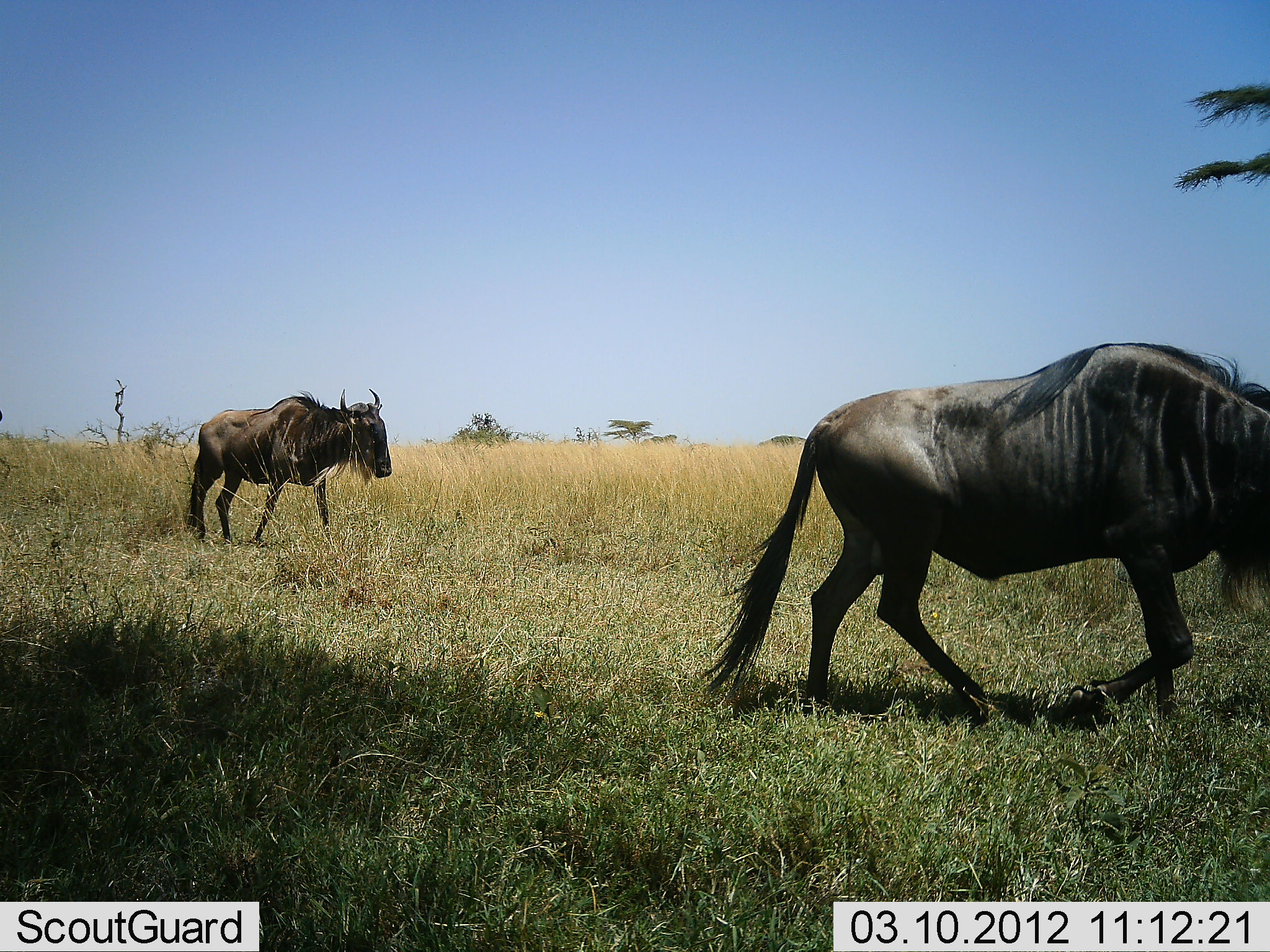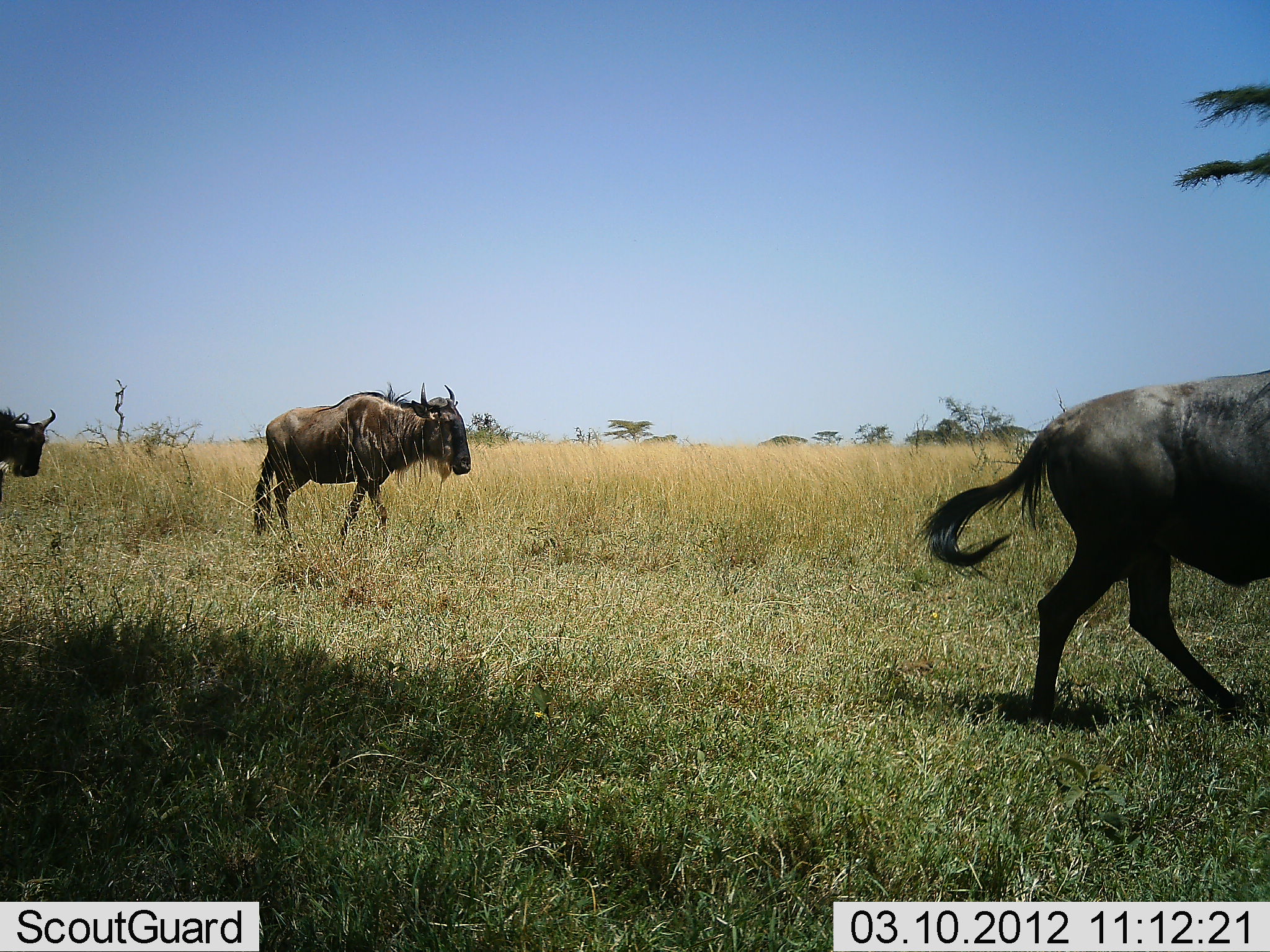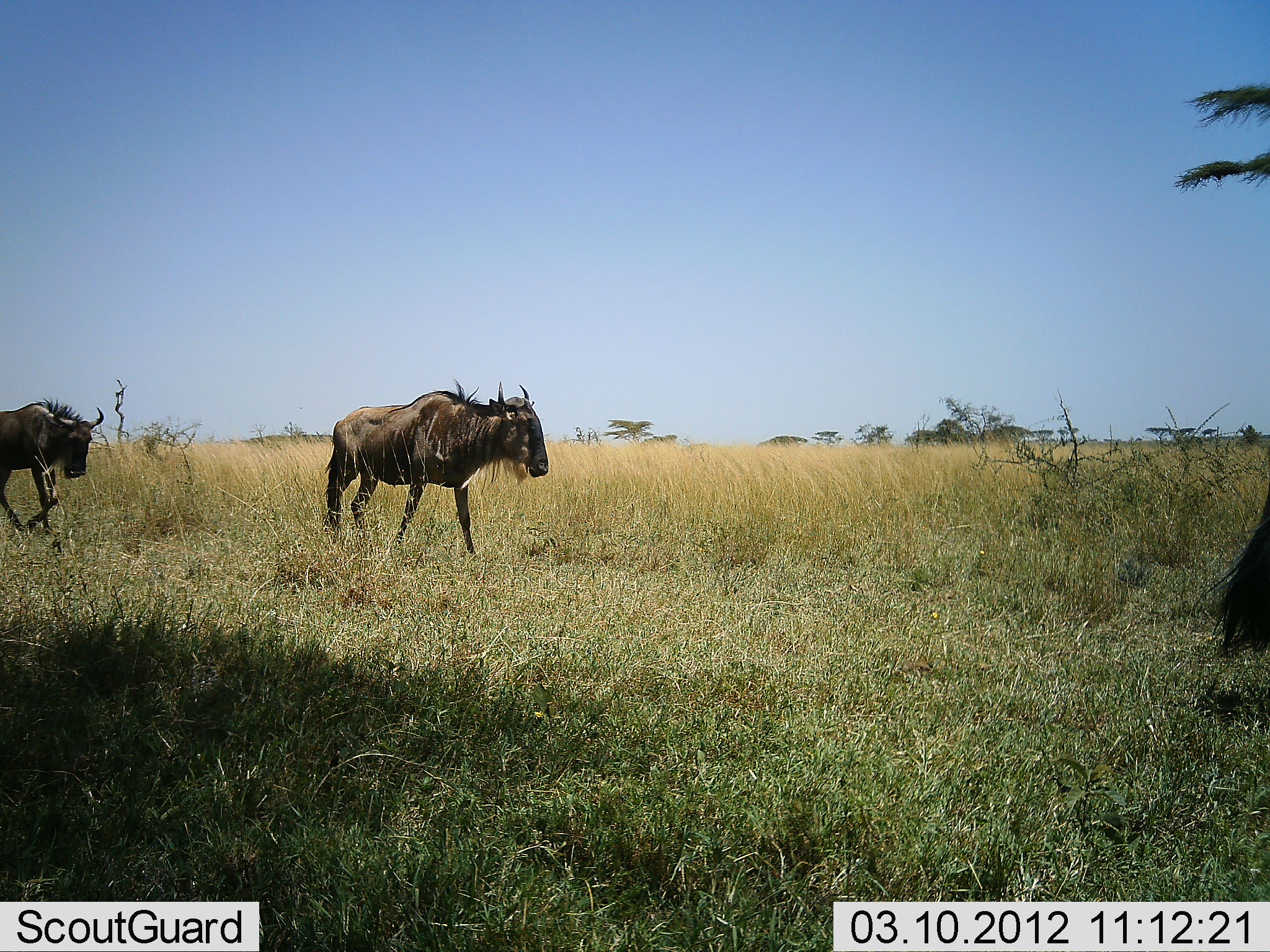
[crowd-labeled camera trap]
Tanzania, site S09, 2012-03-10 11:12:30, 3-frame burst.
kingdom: Animalia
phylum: Chordata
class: Mammalia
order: Artiodactyla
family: Bovidae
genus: Connochaetes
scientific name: Connochaetes taurinus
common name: blue wildebeest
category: wildebeest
Wildebeest (blue wildebeest) (Connochaetes taurinus), count 3. Behavior (volunteer vote fractions): standing 6%, resting 0%, moving 94%, interacting 0%. Young present (vote fraction): 0%. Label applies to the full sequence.